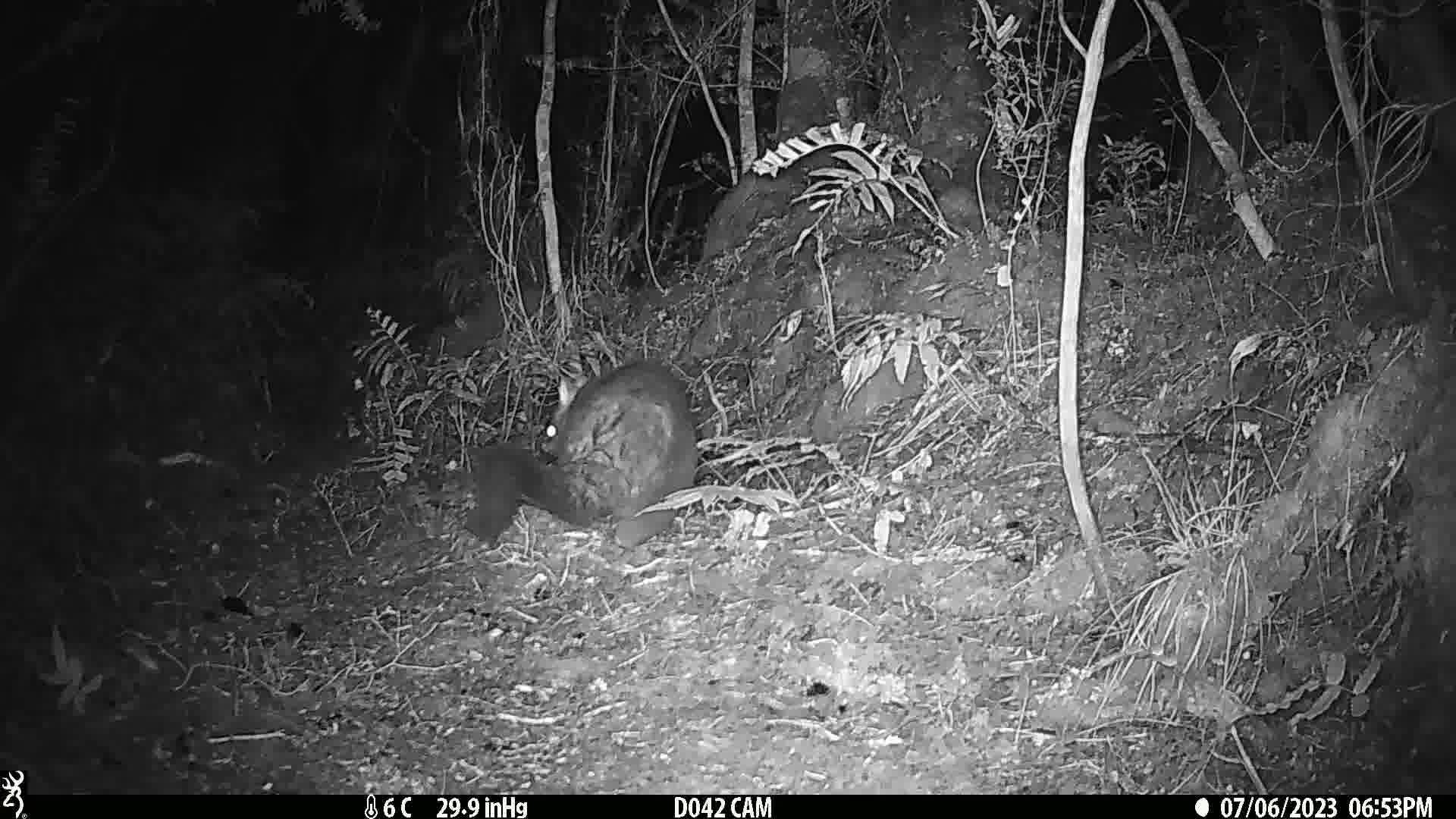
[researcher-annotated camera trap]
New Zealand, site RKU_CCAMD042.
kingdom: Animalia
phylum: Chordata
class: Mammalia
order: Diprotodontia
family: Phalangeridae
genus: Trichosurus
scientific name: Trichosurus vulpecula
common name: common brushtail possum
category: possum